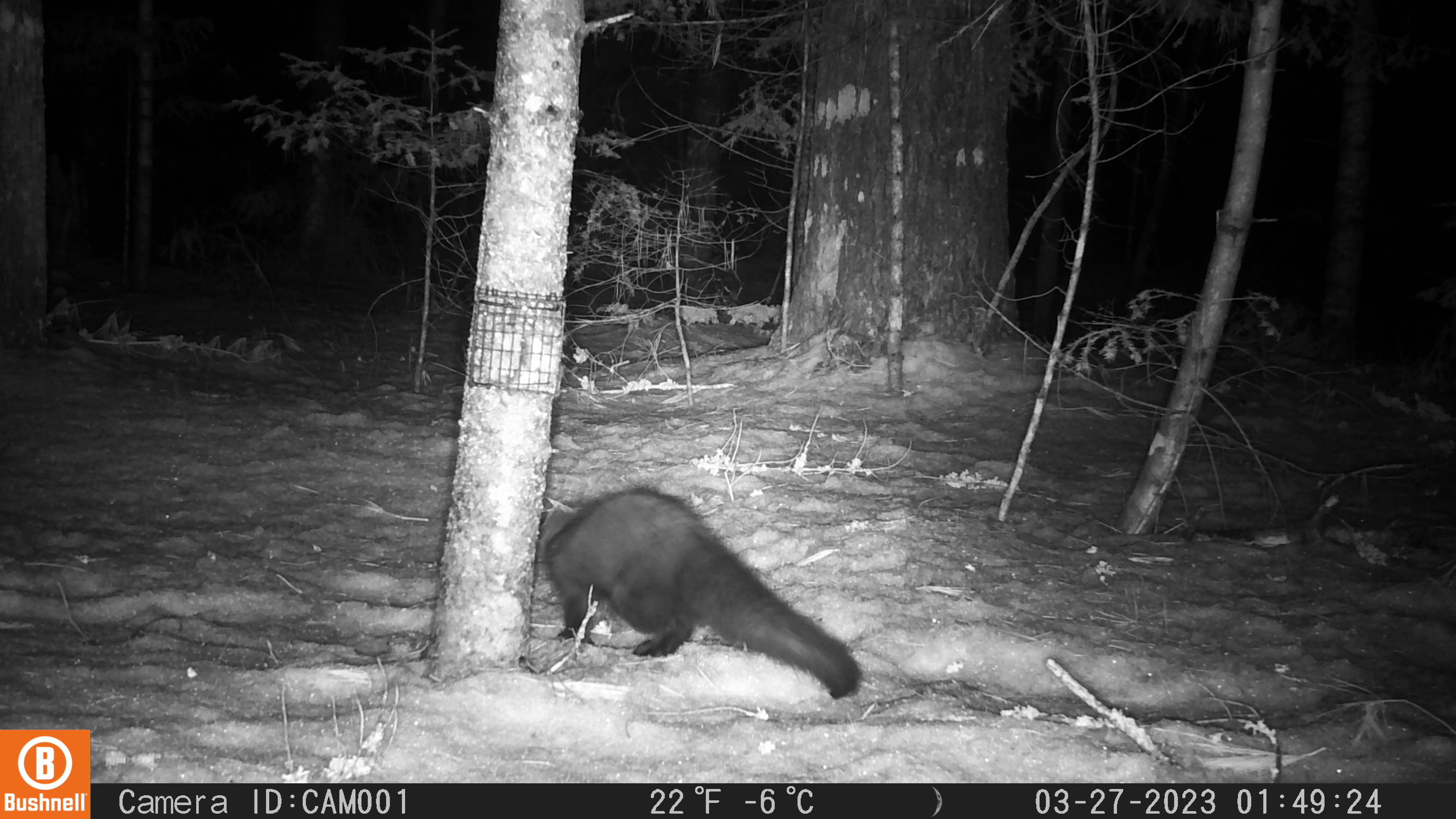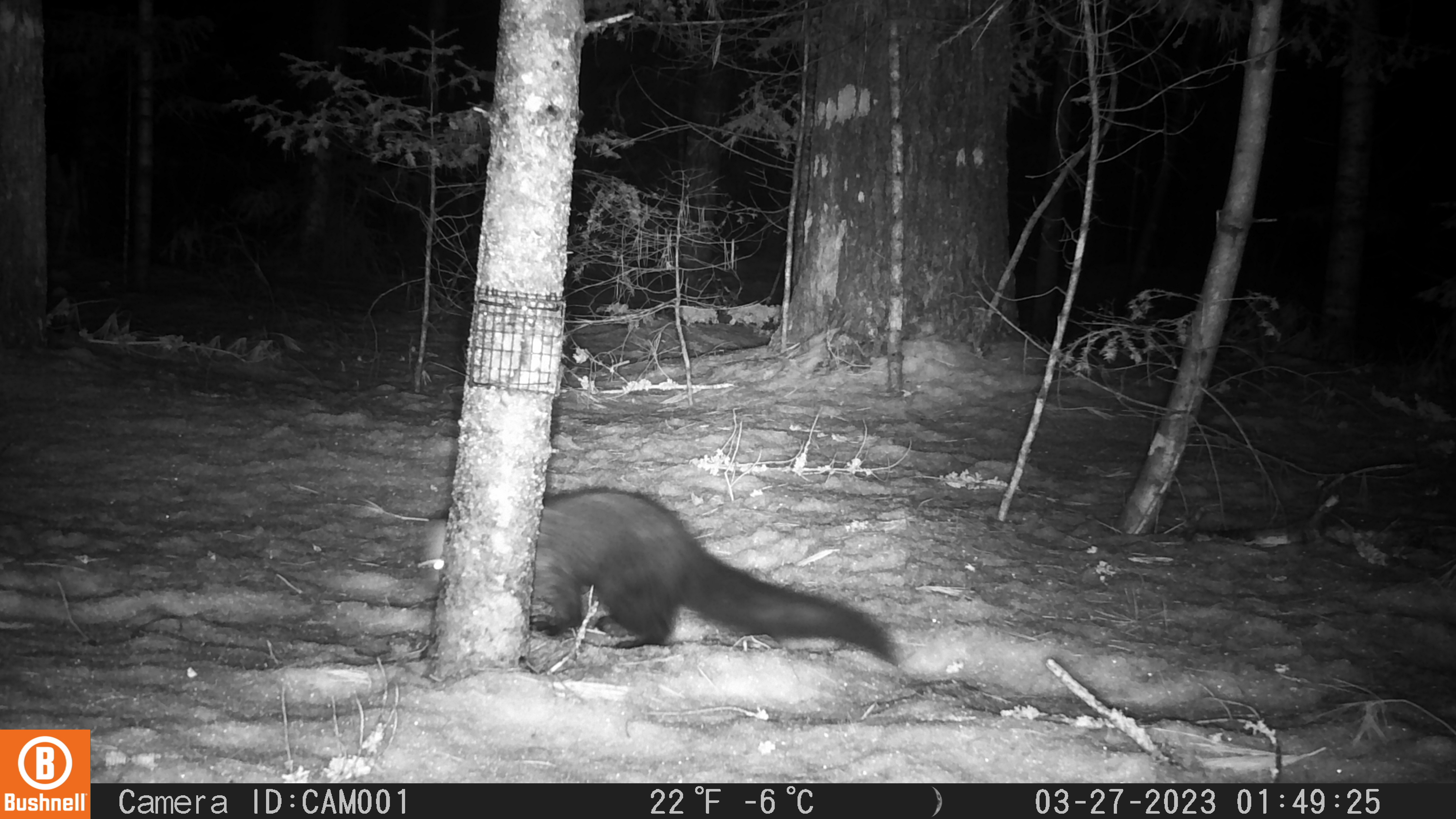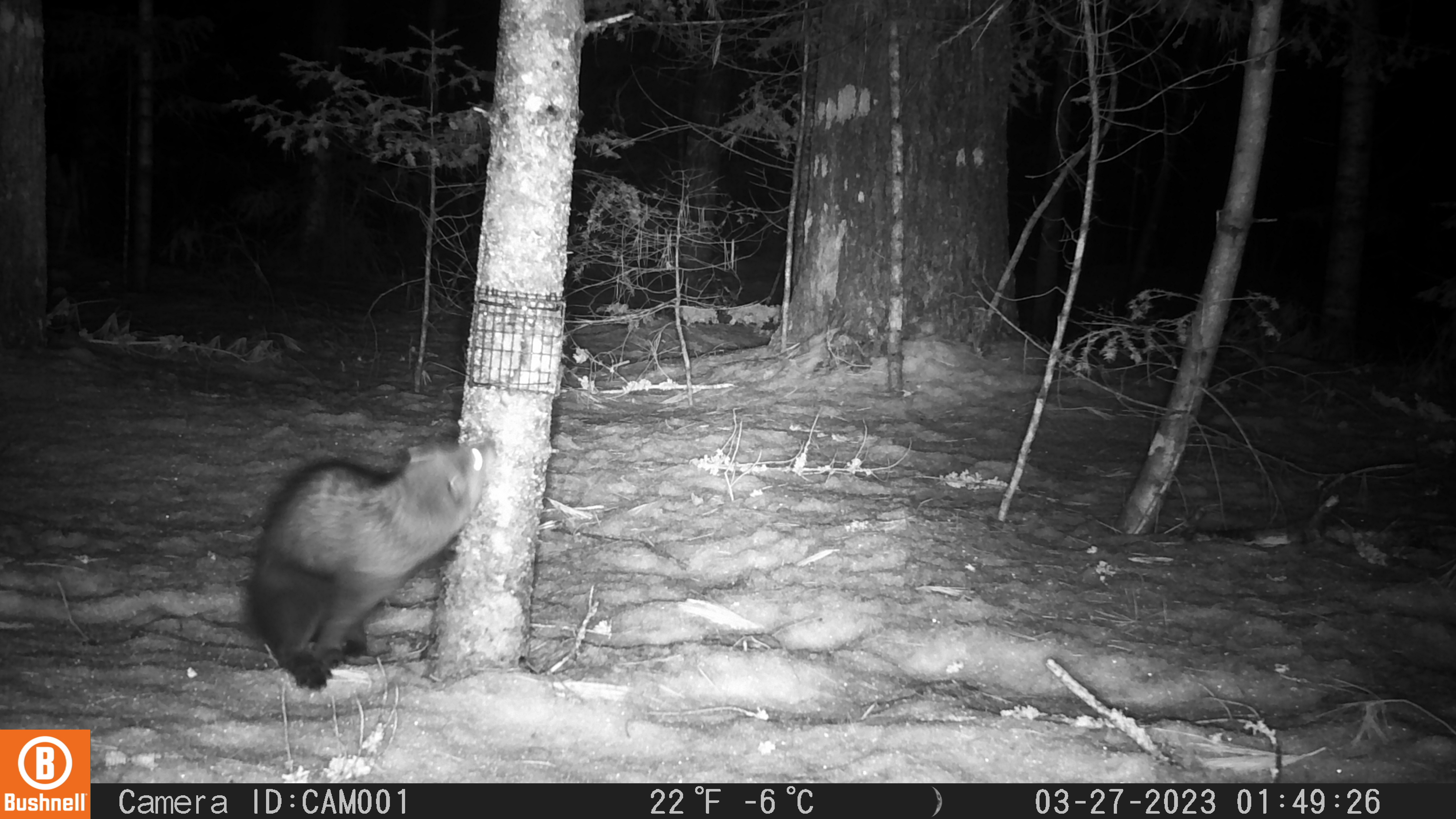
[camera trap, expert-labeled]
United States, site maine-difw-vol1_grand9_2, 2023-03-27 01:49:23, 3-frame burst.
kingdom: Animalia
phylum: Chordata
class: Mammalia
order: Carnivora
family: Mustelidae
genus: Pekania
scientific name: Pekania pennanti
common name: fisher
Fisher (Pekania pennanti).